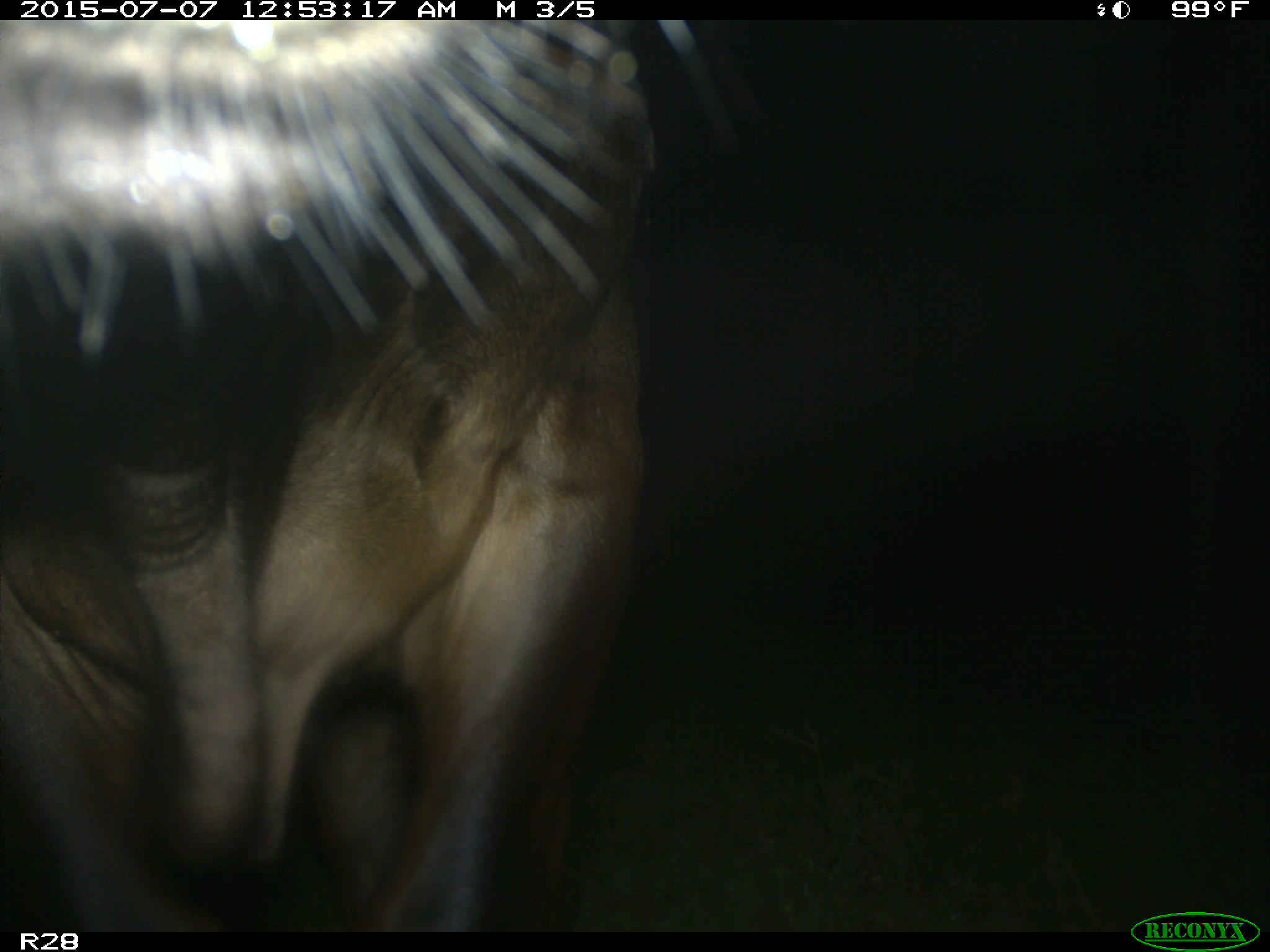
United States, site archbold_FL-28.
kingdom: Animalia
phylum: Chordata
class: Mammalia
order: Artiodactyla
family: Bovidae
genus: Bos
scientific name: Bos taurus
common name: domestic cow